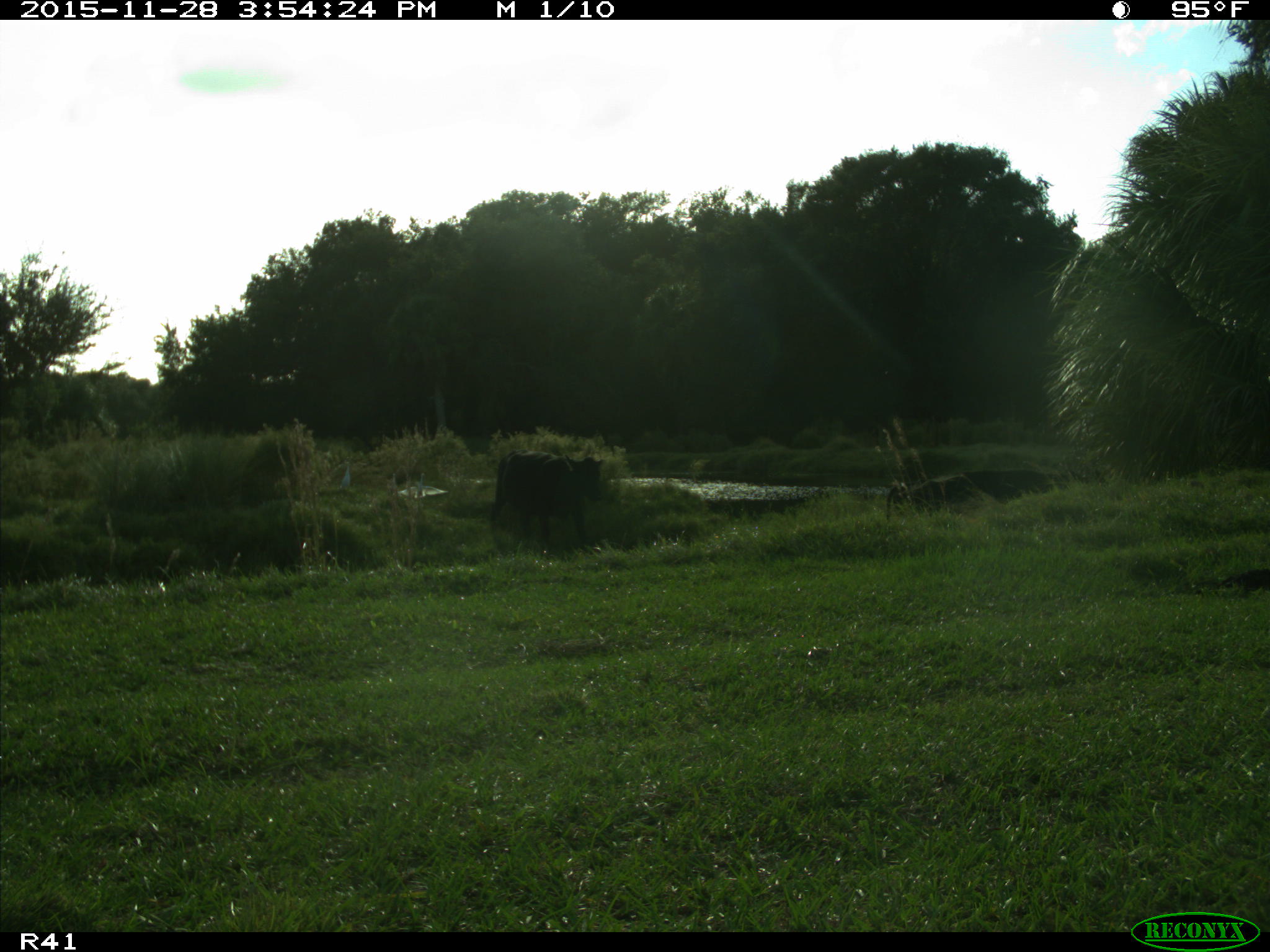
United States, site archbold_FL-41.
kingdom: Animalia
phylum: Chordata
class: Mammalia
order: Artiodactyla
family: Bovidae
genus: Bos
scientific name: Bos taurus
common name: domestic cow